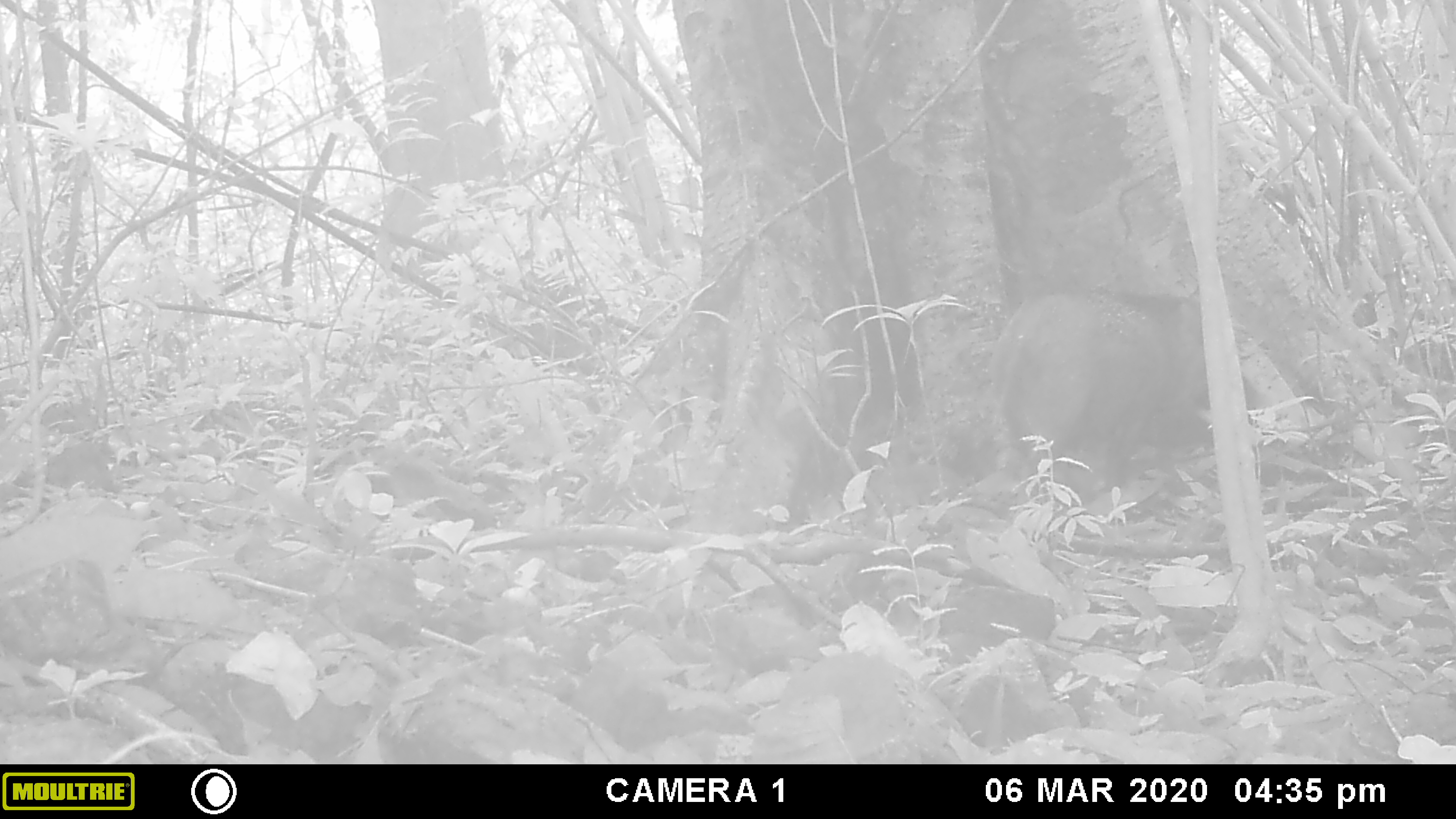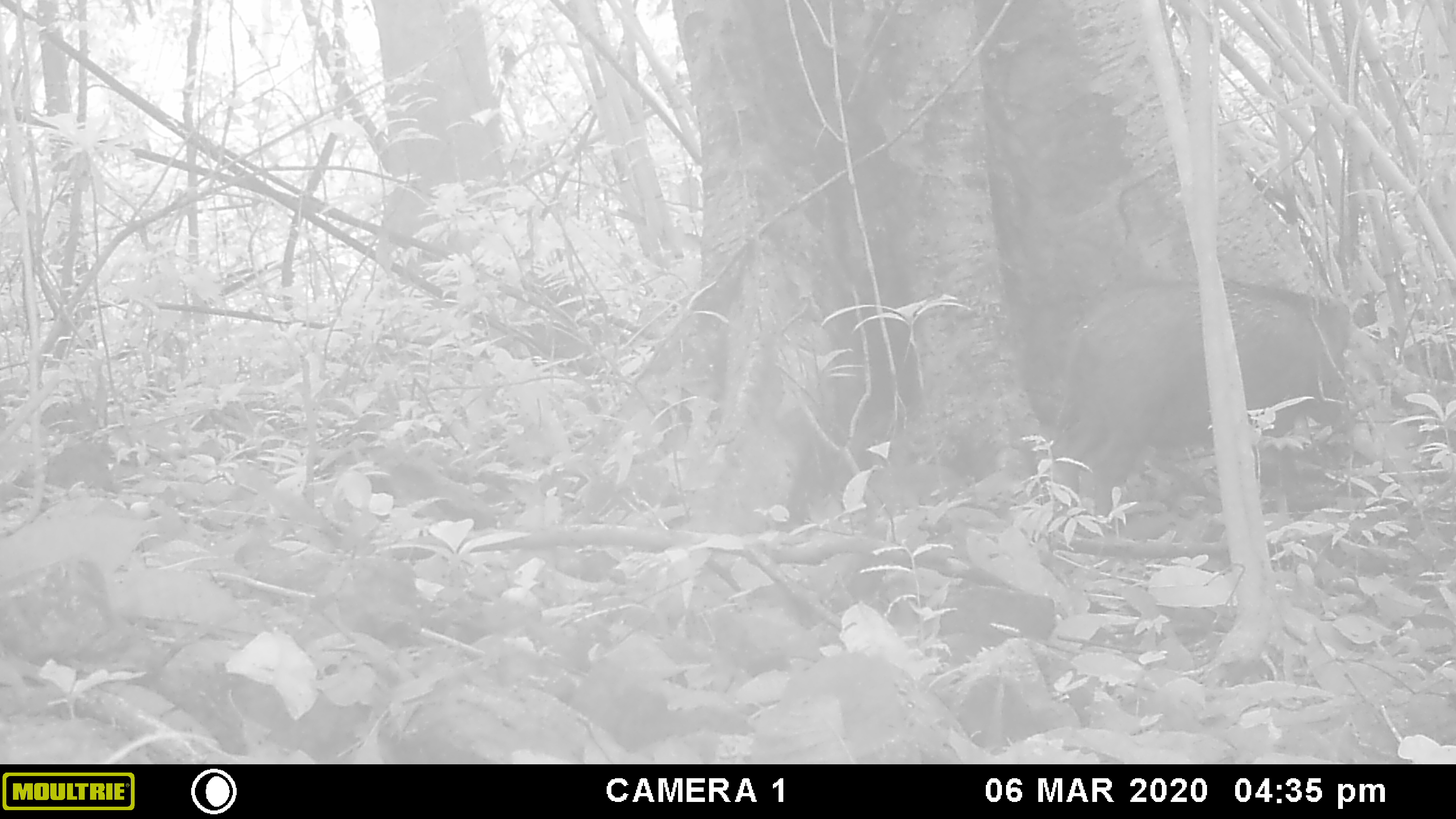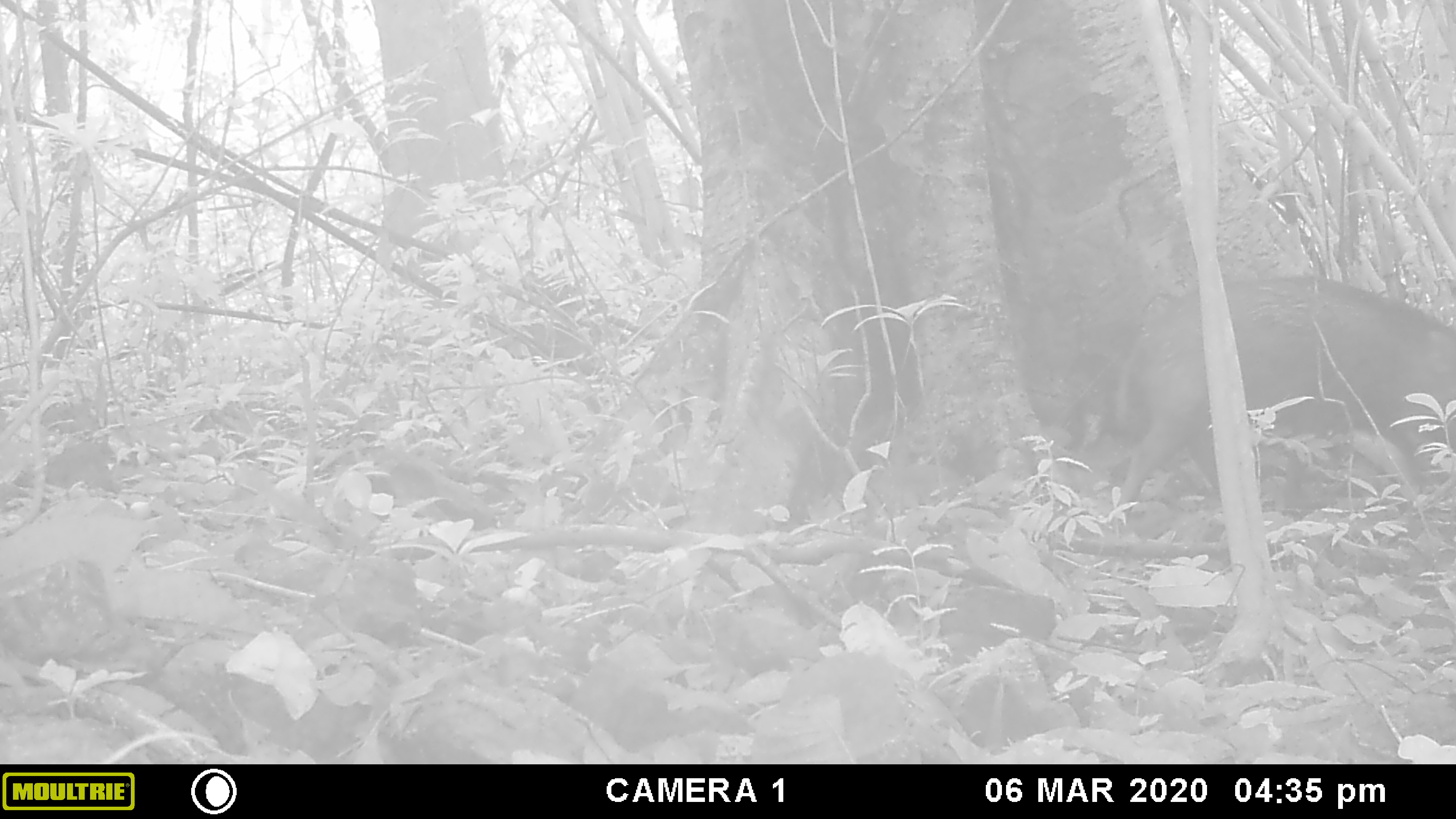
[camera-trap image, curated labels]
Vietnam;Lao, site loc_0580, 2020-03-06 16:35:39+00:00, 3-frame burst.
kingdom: Animalia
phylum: Chordata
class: Mammalia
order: Artiodactyla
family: Suidae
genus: Sus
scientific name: Sus scrofa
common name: eurasian wild pig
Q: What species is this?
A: Eurasian wild pig (Sus scrofa).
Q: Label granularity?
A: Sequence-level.